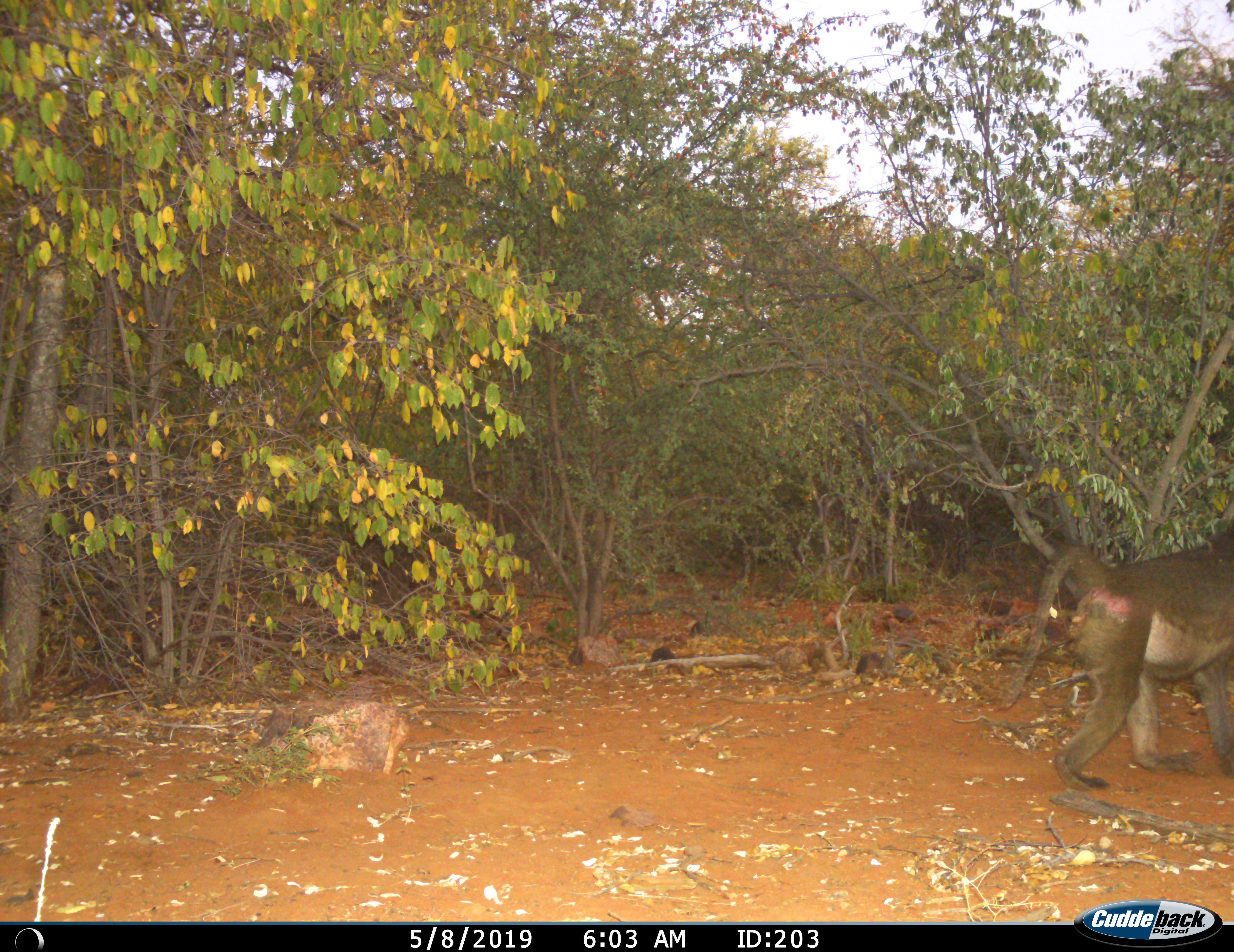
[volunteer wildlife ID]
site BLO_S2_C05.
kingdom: Animalia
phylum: Chordata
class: Mammalia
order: Primates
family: Cercopithecidae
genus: Papio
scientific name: Papio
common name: baboon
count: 1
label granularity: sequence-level